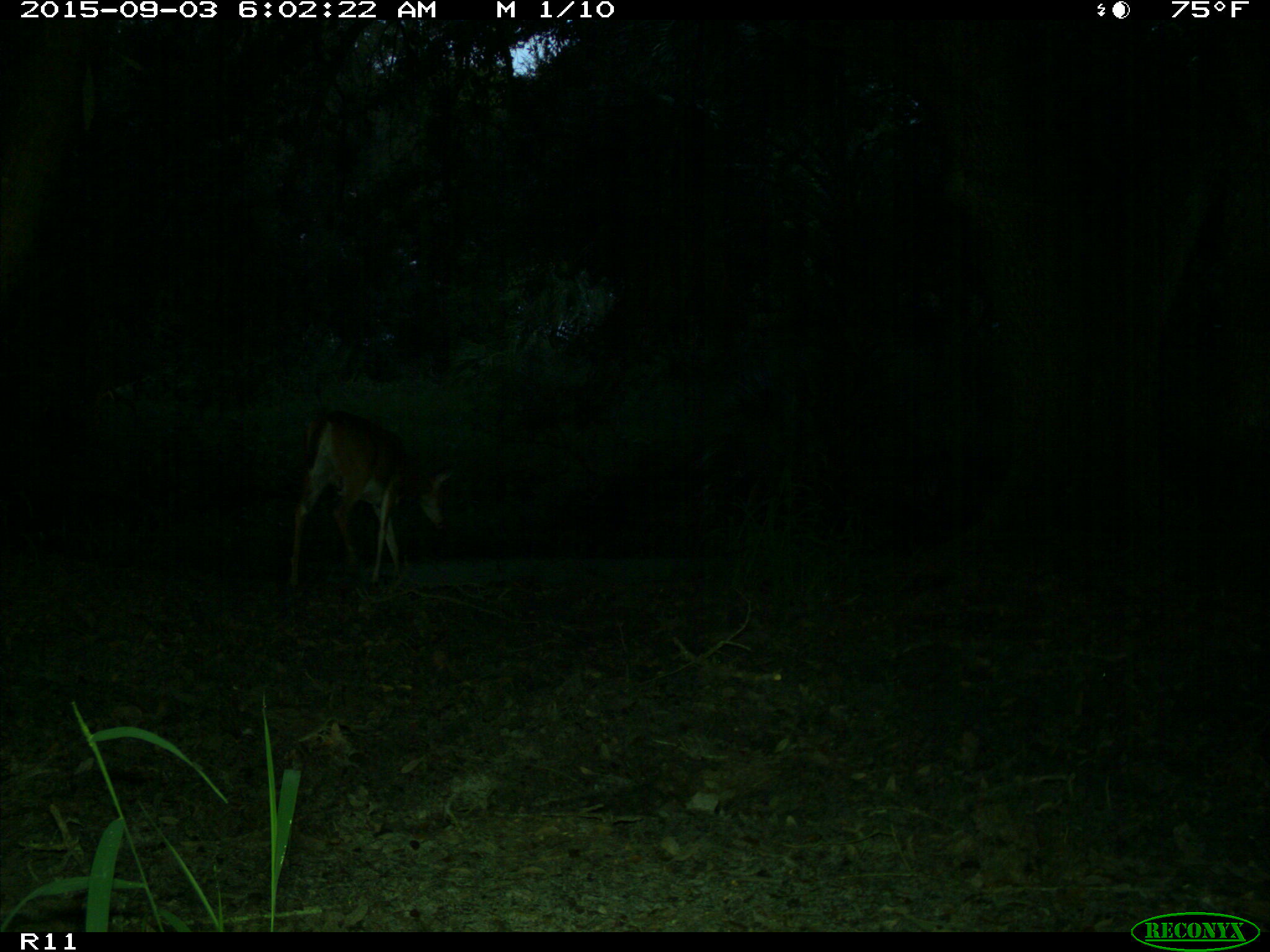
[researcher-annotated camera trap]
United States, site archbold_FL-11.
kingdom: Animalia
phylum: Chordata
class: Mammalia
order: Artiodactyla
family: Cervidae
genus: Odocoileus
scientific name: Odocoileus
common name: deer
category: unidentified deer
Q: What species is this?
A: Unidentified deer (deer) (Odocoileus).